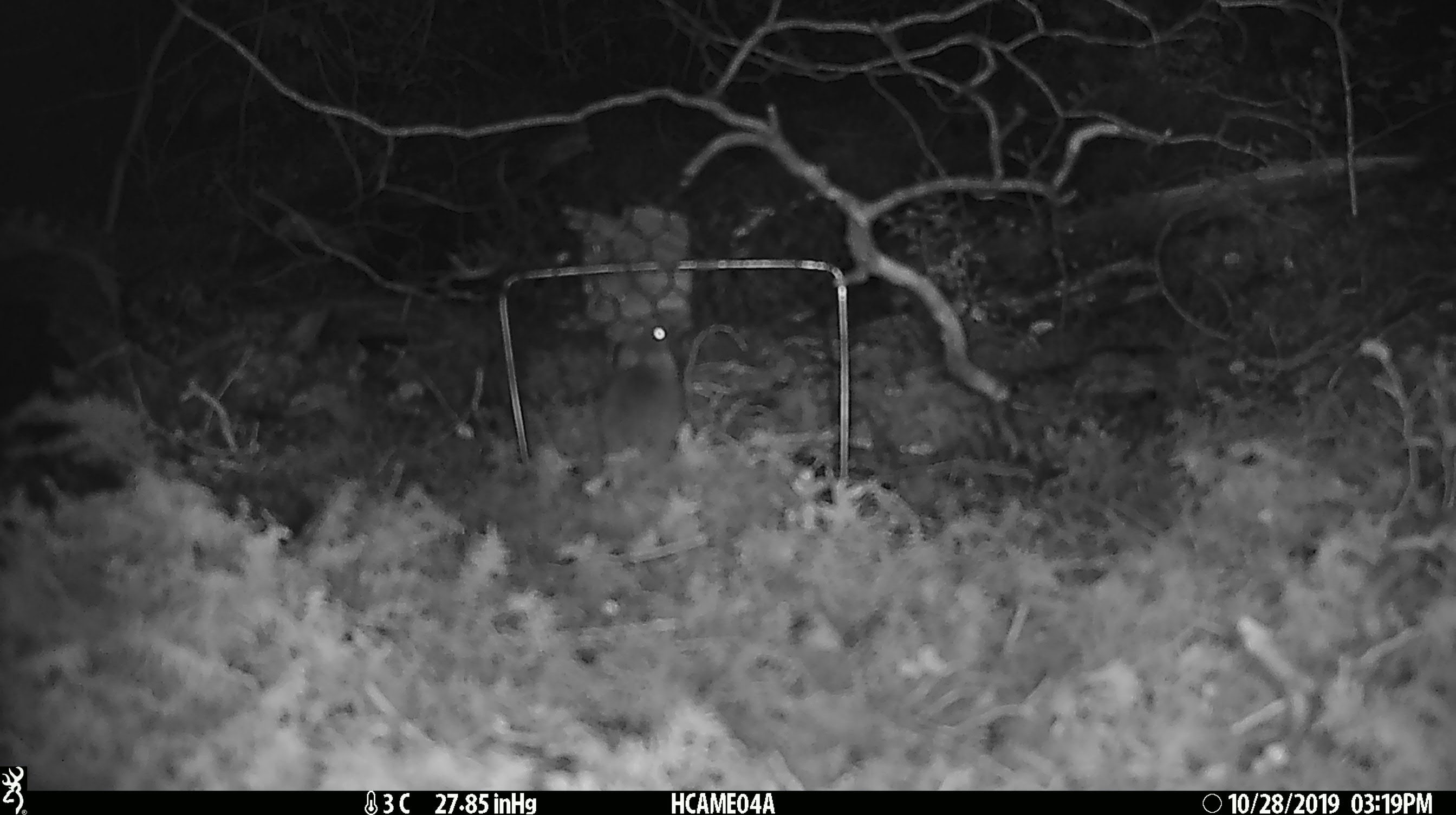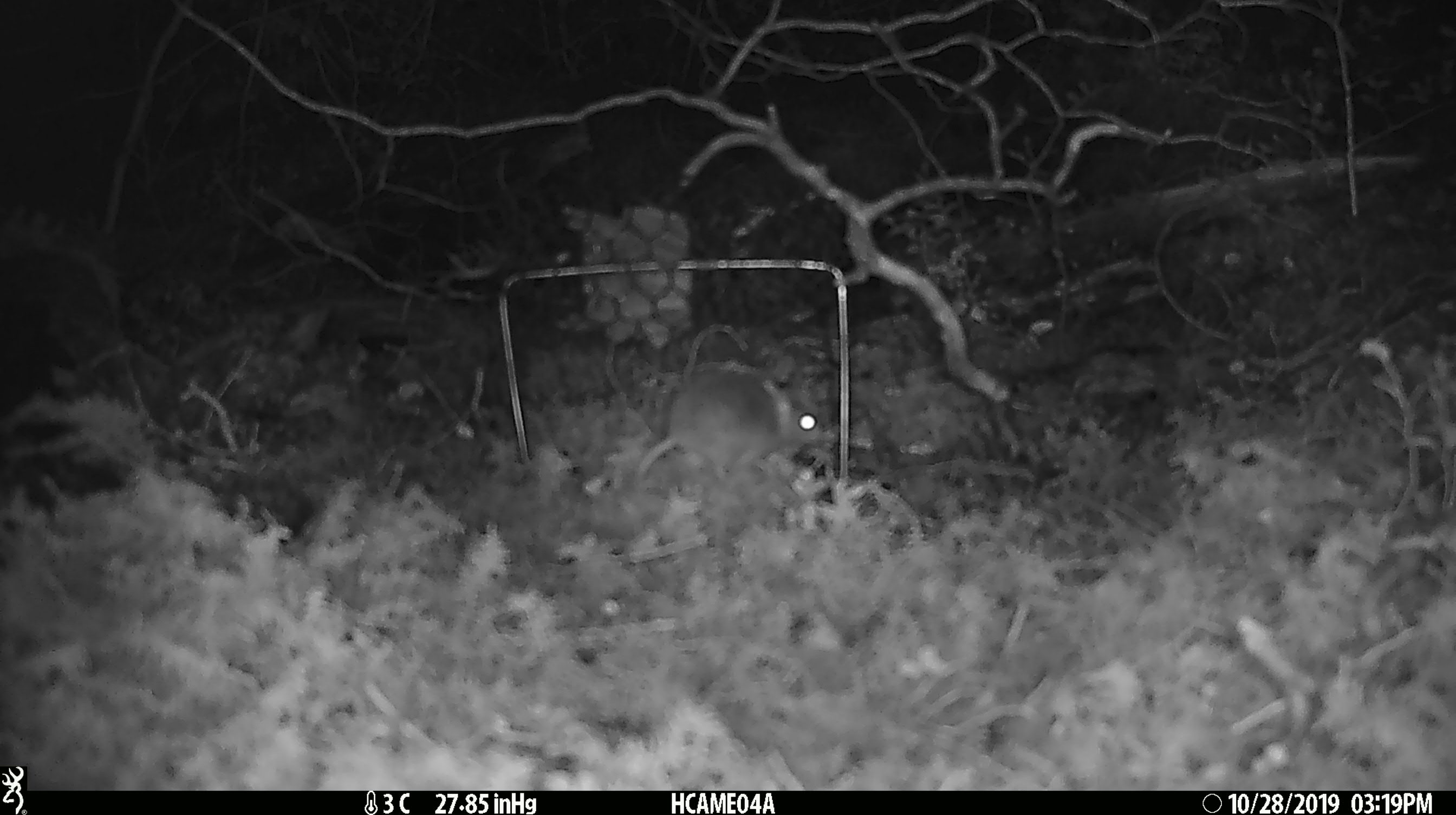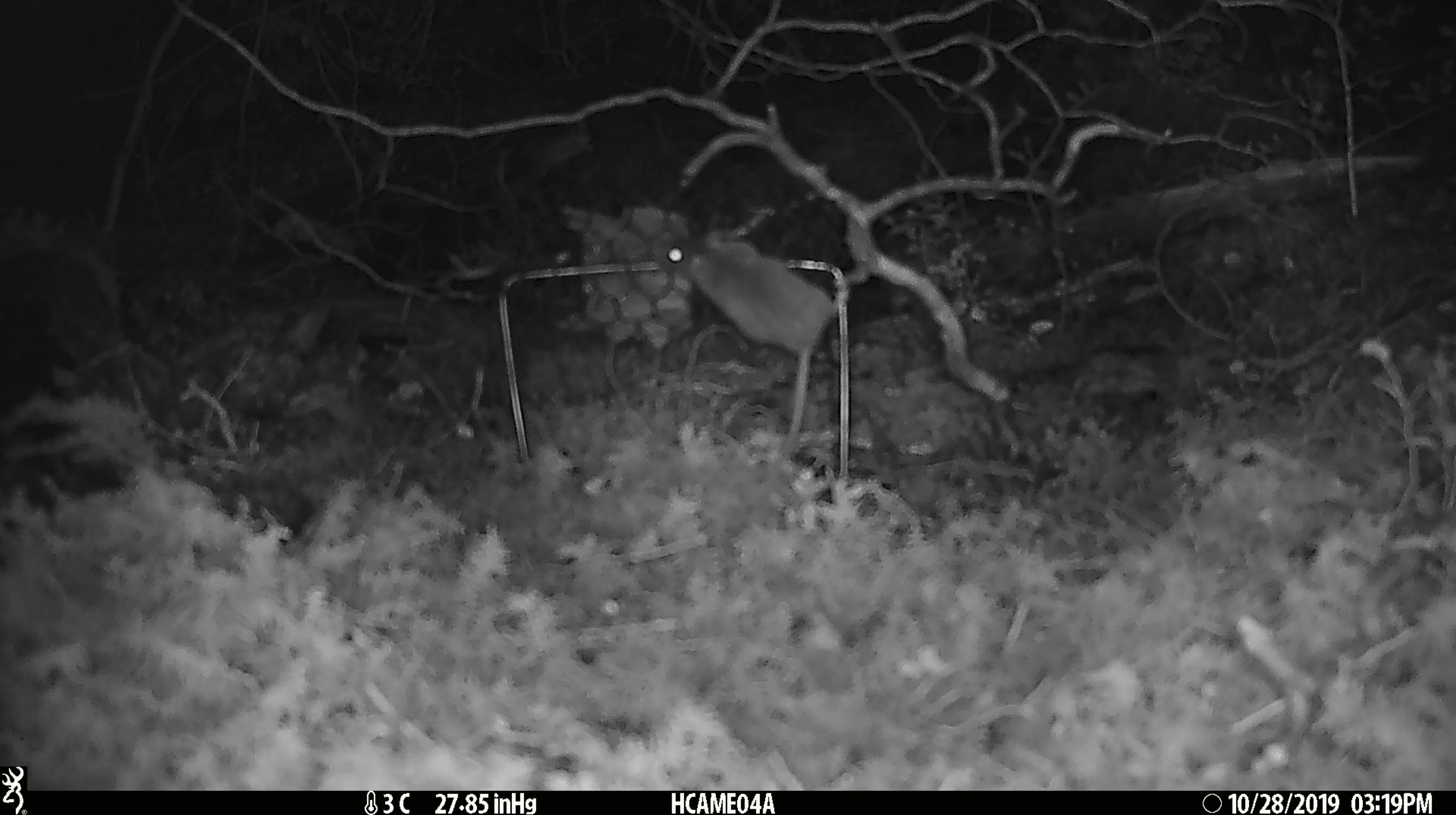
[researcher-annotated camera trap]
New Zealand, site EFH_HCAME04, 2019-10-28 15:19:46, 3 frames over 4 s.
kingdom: Animalia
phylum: Chordata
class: Mammalia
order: Rodentia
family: Muridae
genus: Mus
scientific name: Mus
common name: mouse